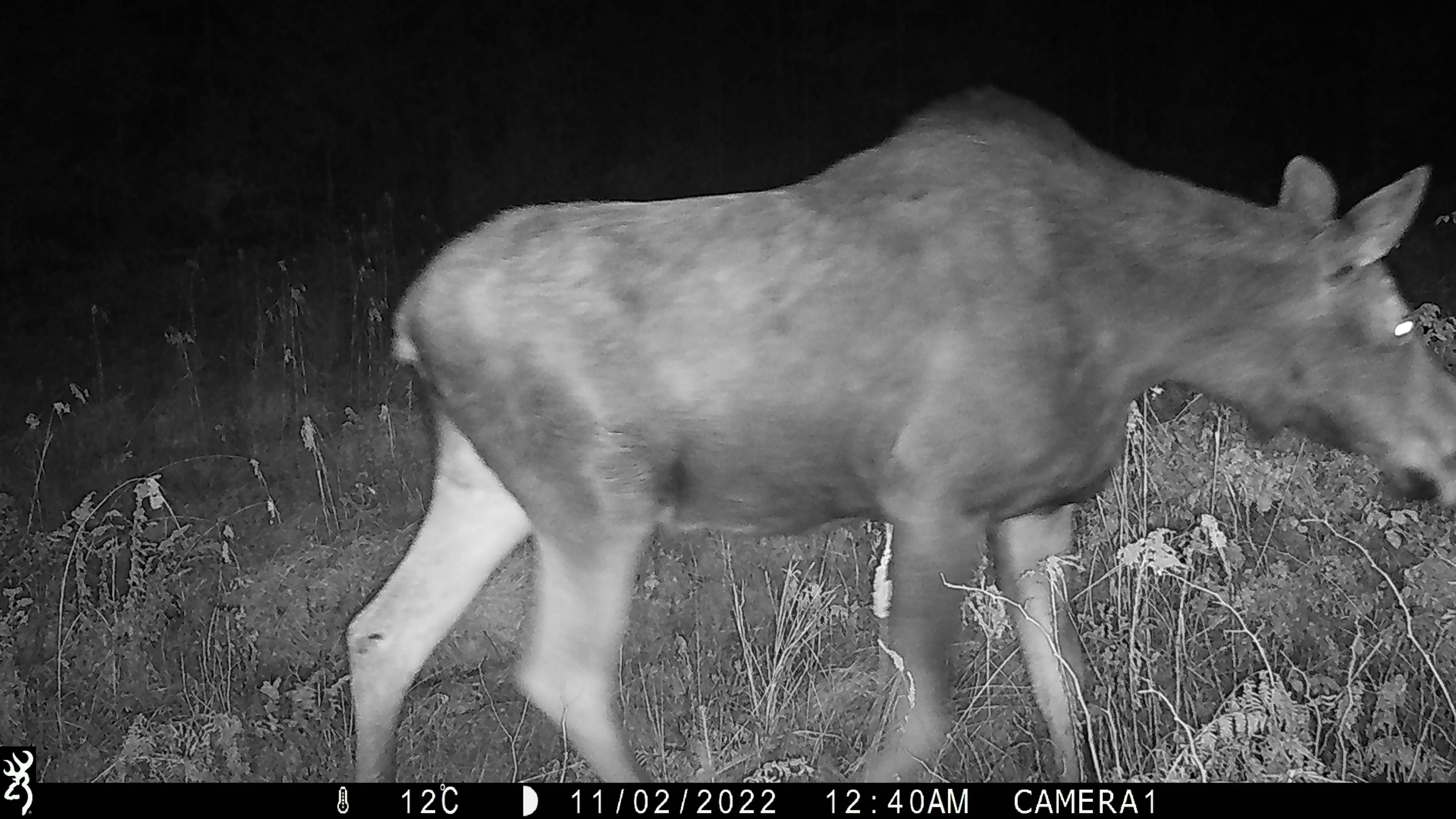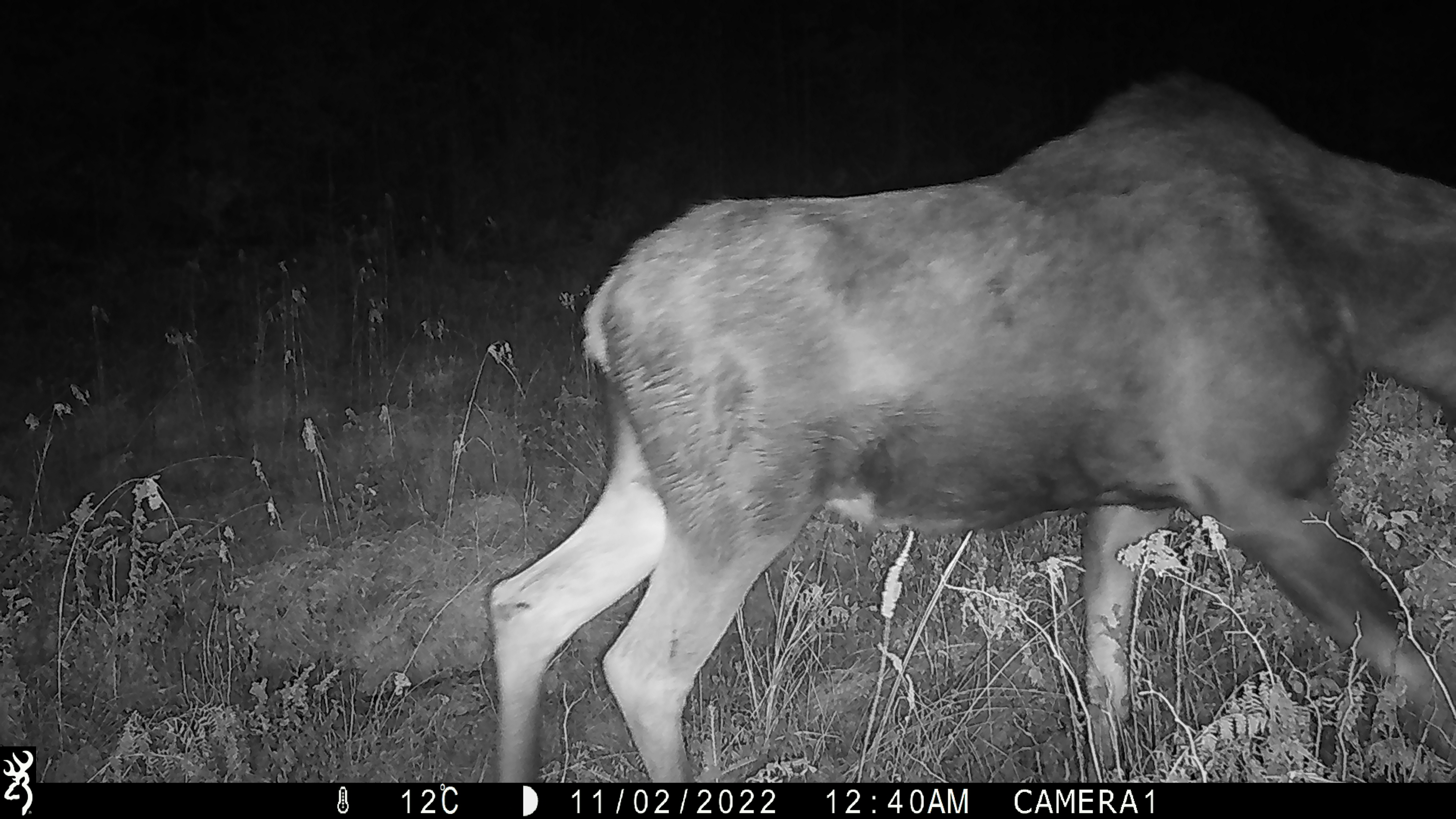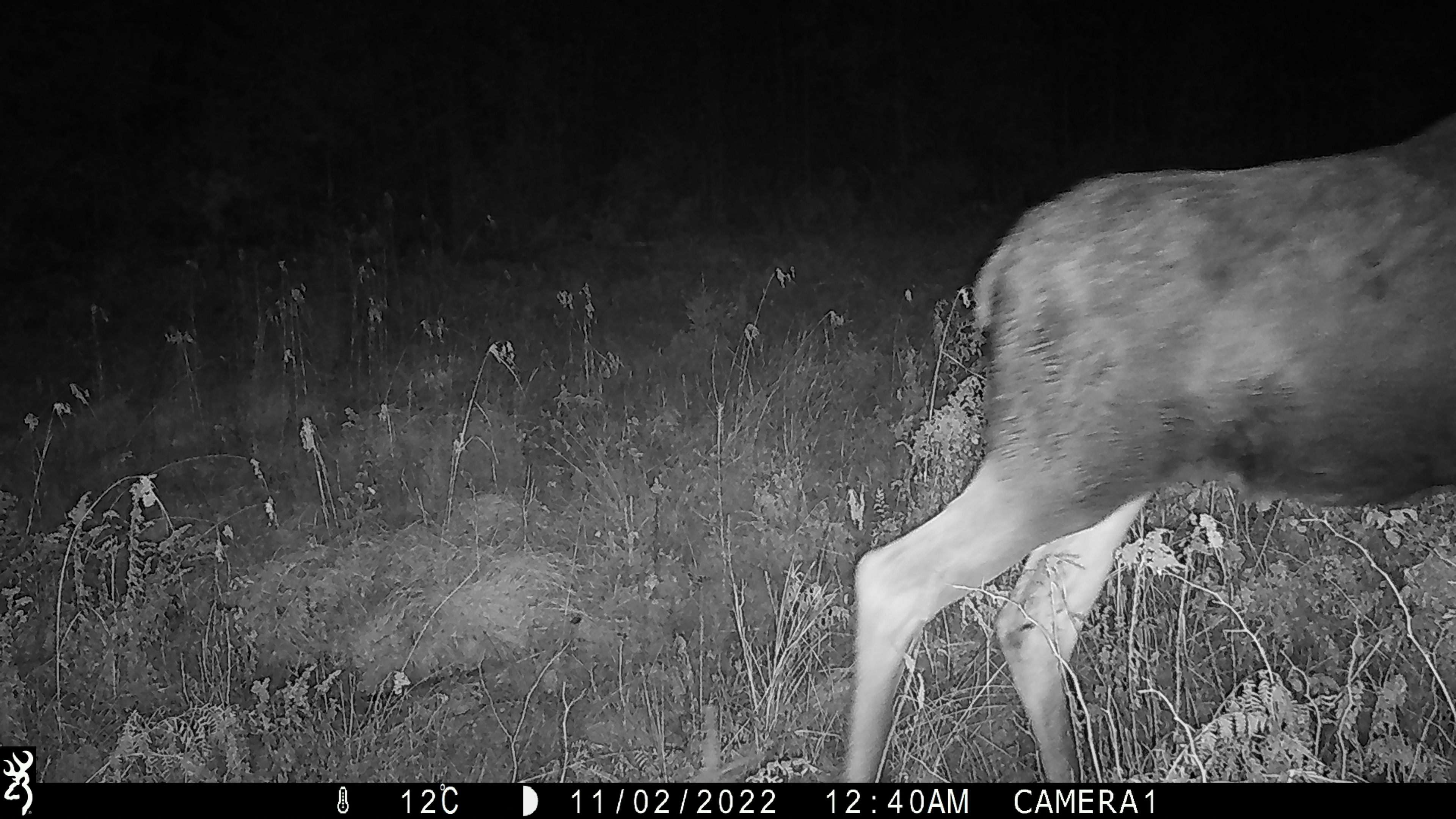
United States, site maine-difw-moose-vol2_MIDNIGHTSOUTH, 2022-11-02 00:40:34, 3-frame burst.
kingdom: Animalia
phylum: Chordata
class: Mammalia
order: Artiodactyla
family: Cervidae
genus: Alces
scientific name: Alces alces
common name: moose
Moose (Alces alces).